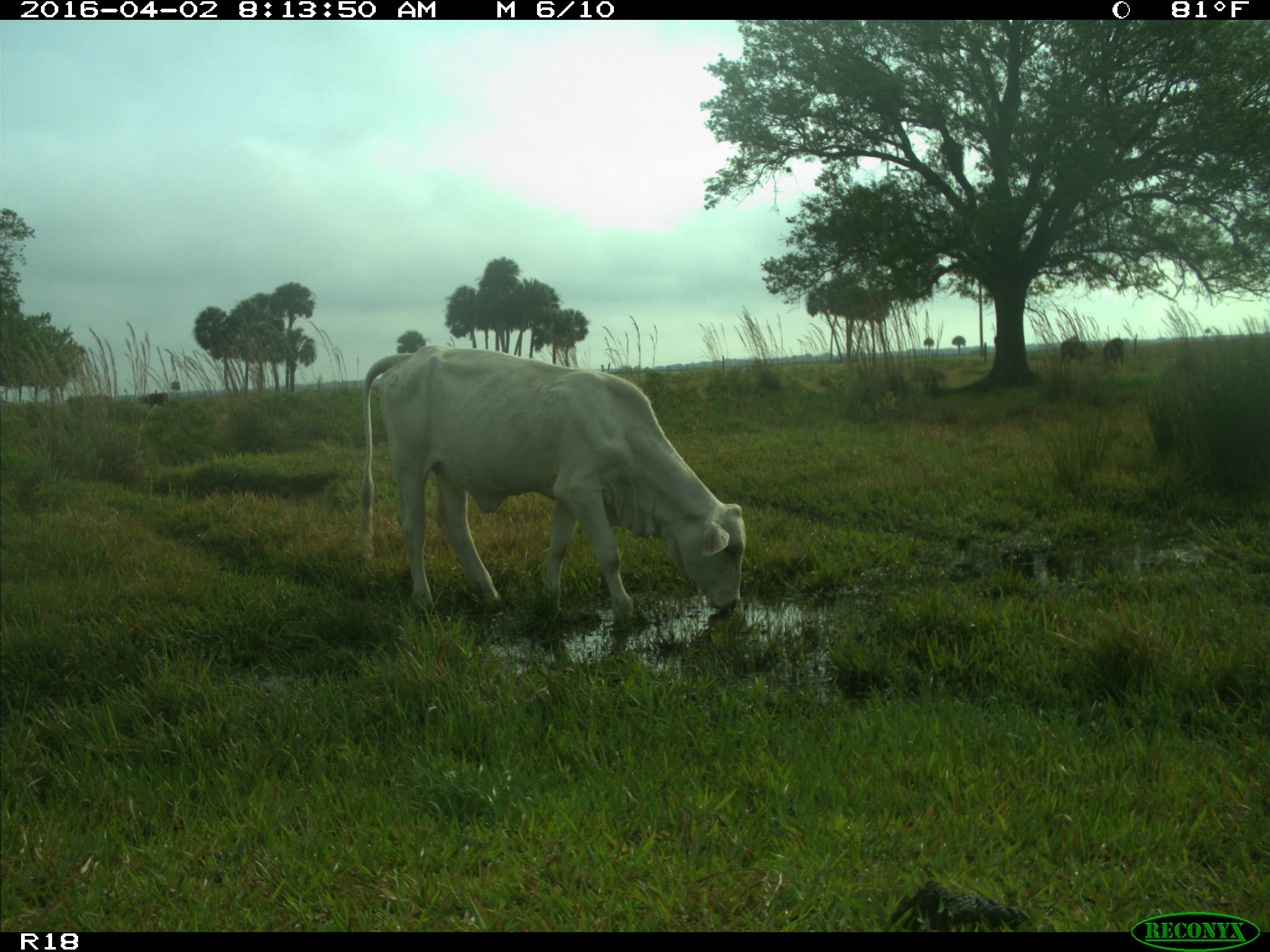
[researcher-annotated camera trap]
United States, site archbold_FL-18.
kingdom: Animalia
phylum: Chordata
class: Mammalia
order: Artiodactyla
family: Bovidae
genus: Bos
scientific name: Bos taurus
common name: domestic cow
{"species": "Bos taurus (domestic cow)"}